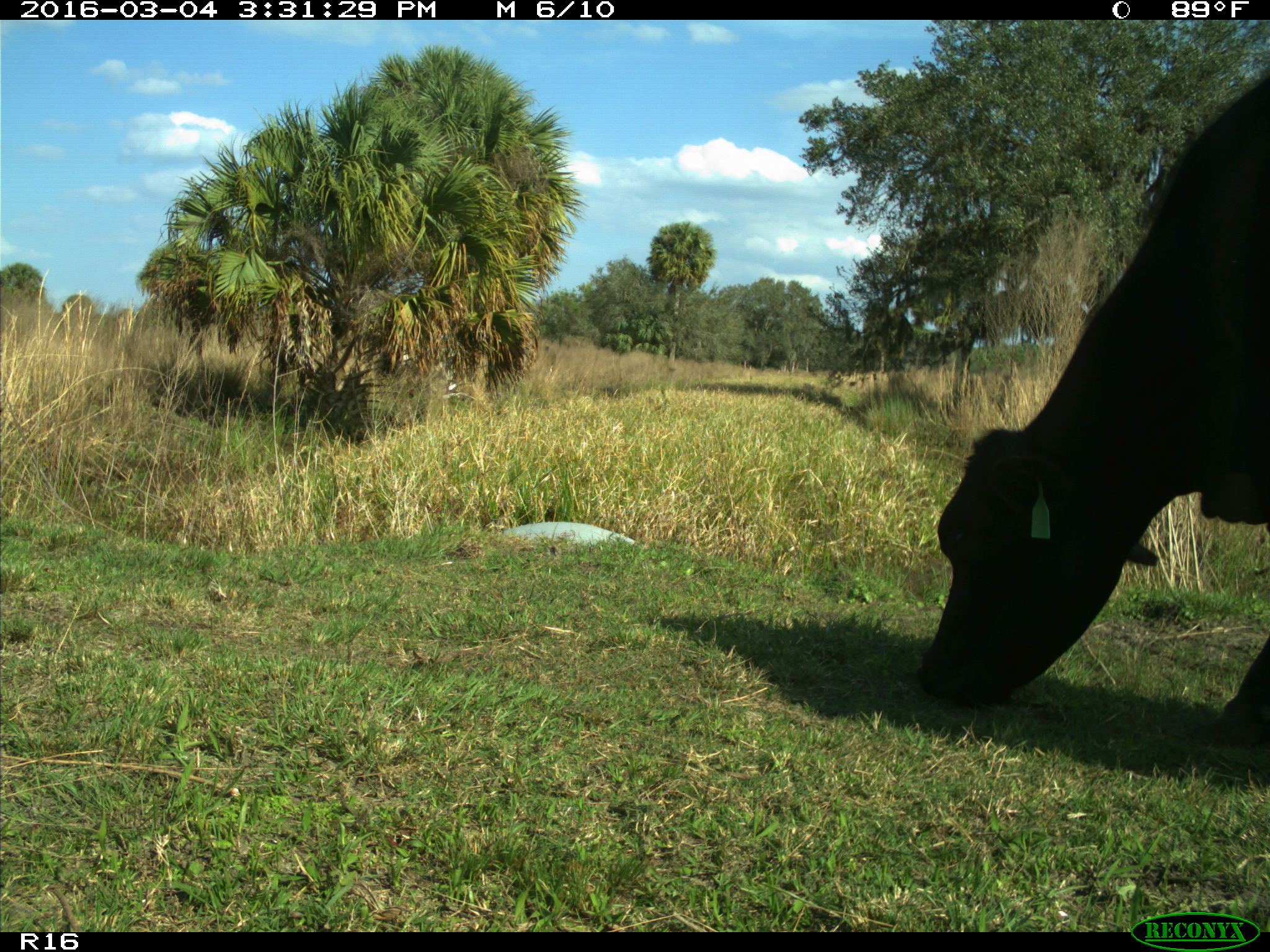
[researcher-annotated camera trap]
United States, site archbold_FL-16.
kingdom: Animalia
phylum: Chordata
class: Mammalia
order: Artiodactyla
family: Bovidae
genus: Bos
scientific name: Bos taurus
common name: domestic cow